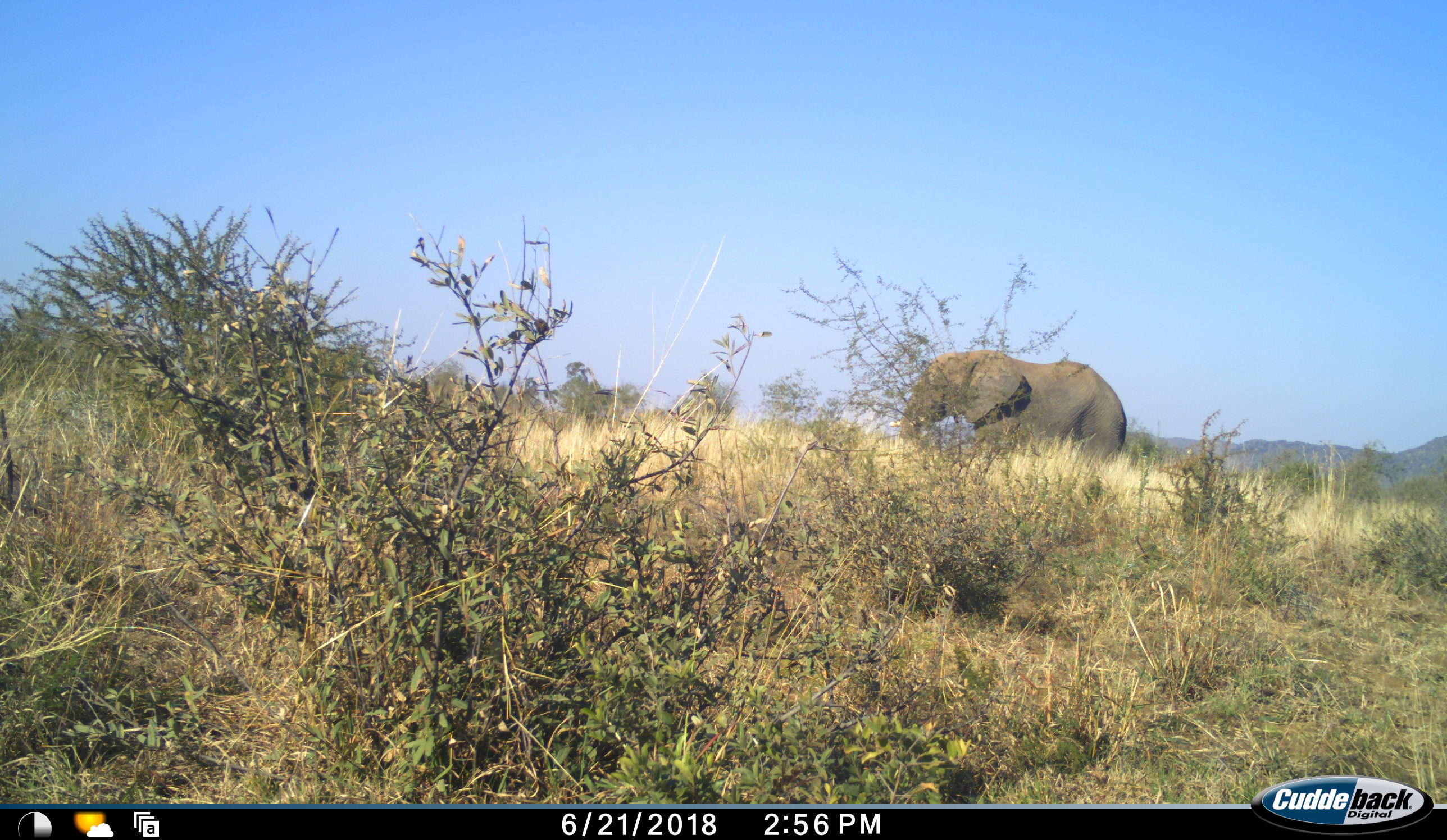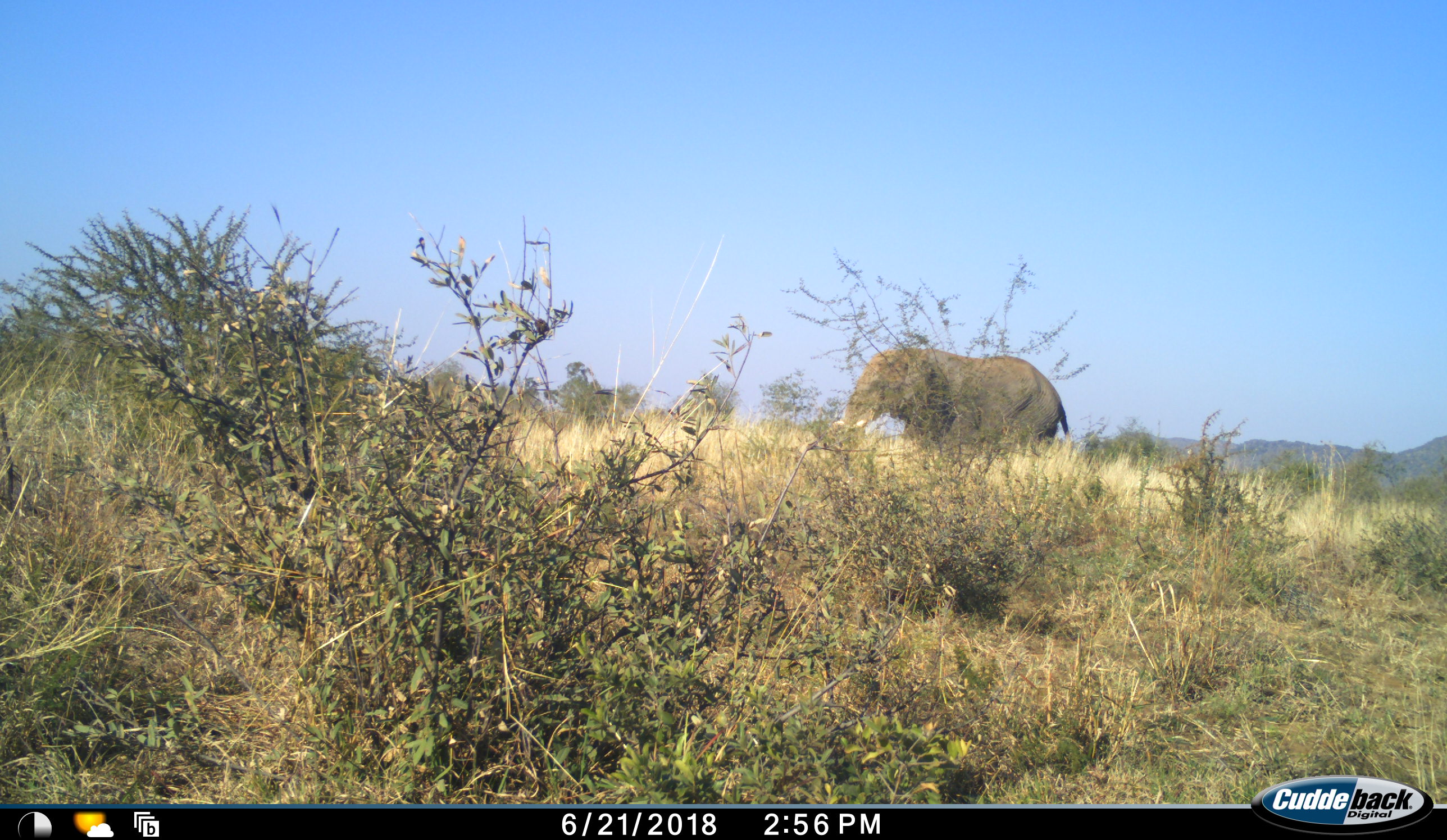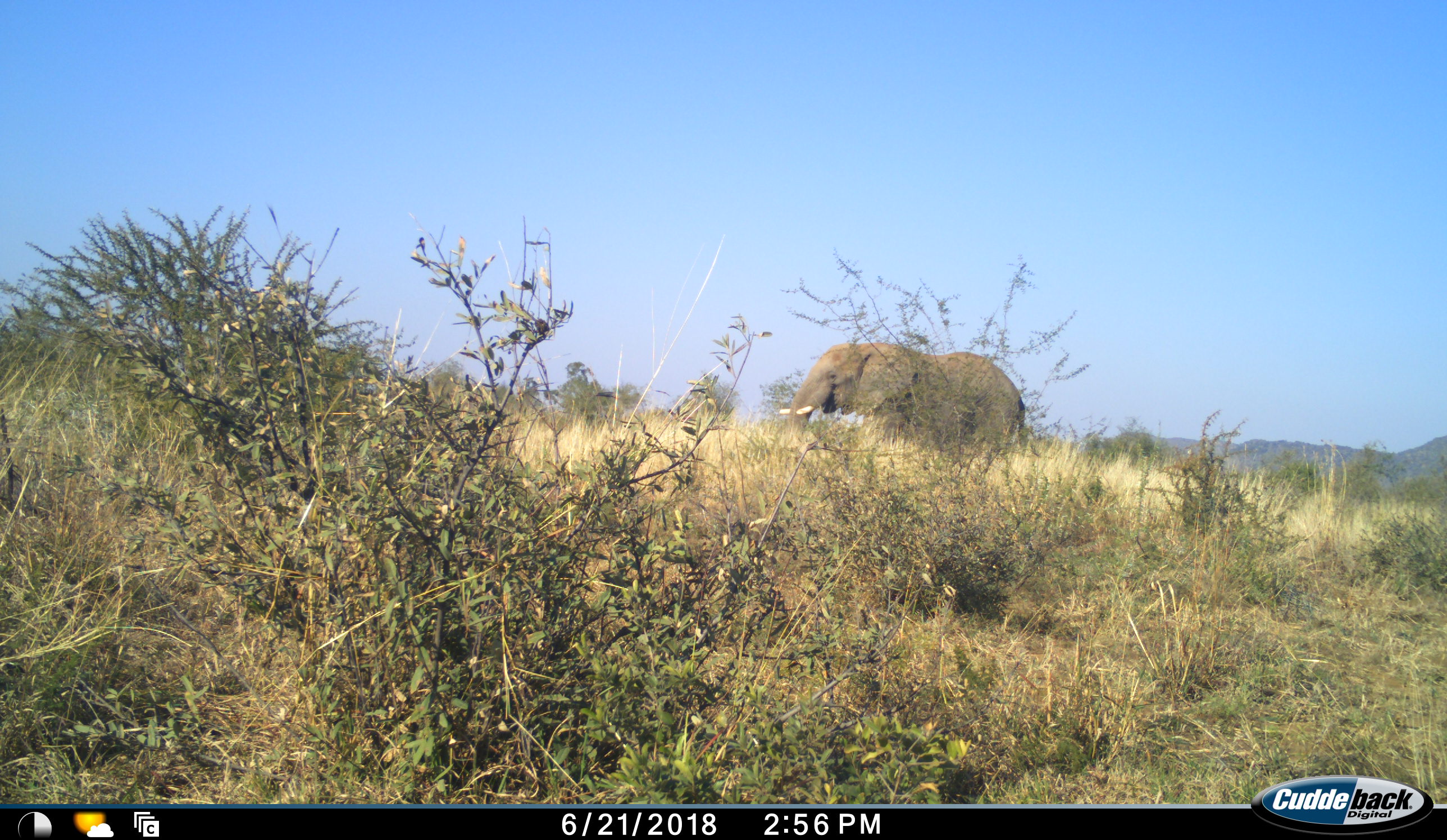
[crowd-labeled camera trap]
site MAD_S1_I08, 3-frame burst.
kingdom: Animalia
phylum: Chordata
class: Mammalia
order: Proboscidea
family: Elephantidae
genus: Loxodonta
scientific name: Loxodonta africana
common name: african bush elephant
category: elephant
Elephant (african bush elephant) (Loxodonta africana), count 1. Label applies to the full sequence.